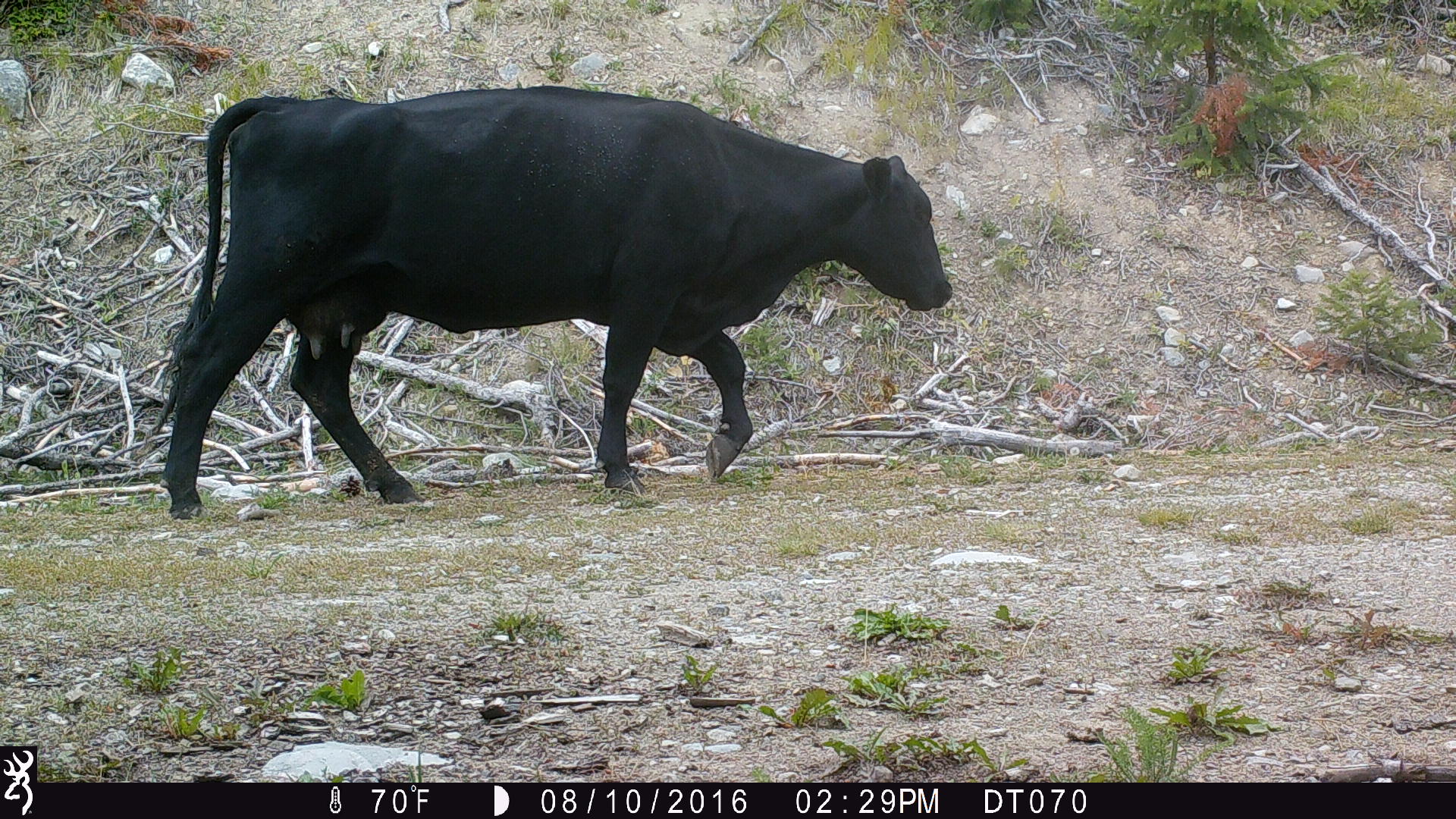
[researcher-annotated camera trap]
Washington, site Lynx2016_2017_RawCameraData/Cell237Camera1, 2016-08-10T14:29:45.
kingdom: Animalia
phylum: Chordata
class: Mammalia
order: Artiodactyla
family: Bovidae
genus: Bos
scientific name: Bos taurus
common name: domestic cattle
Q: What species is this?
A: Domestic cattle (Bos taurus).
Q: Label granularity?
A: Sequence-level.